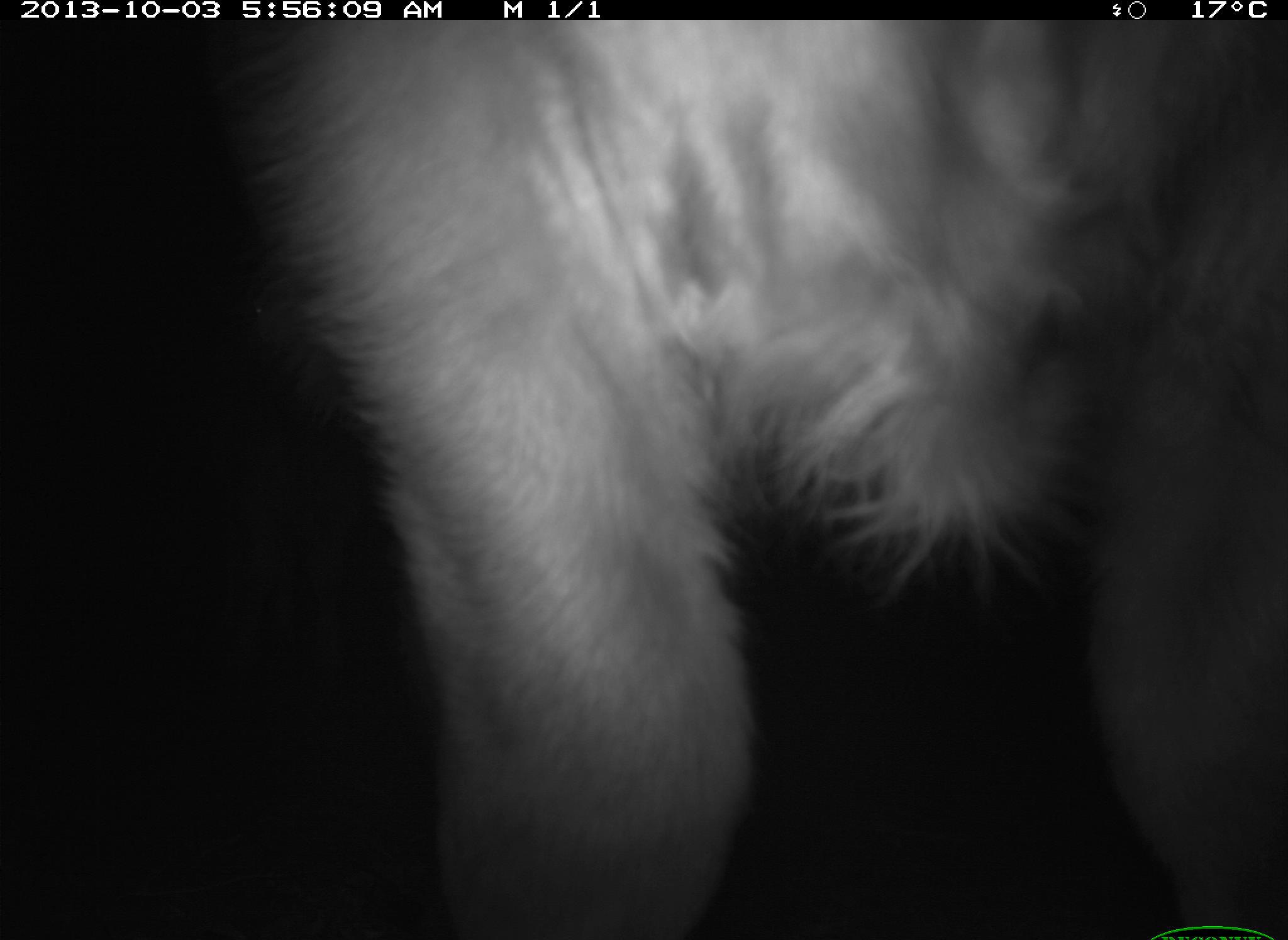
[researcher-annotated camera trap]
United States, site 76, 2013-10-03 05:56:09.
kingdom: Animalia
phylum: Chordata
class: Mammalia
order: Artiodactyla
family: Bovidae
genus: Bos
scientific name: Bos taurus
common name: cow